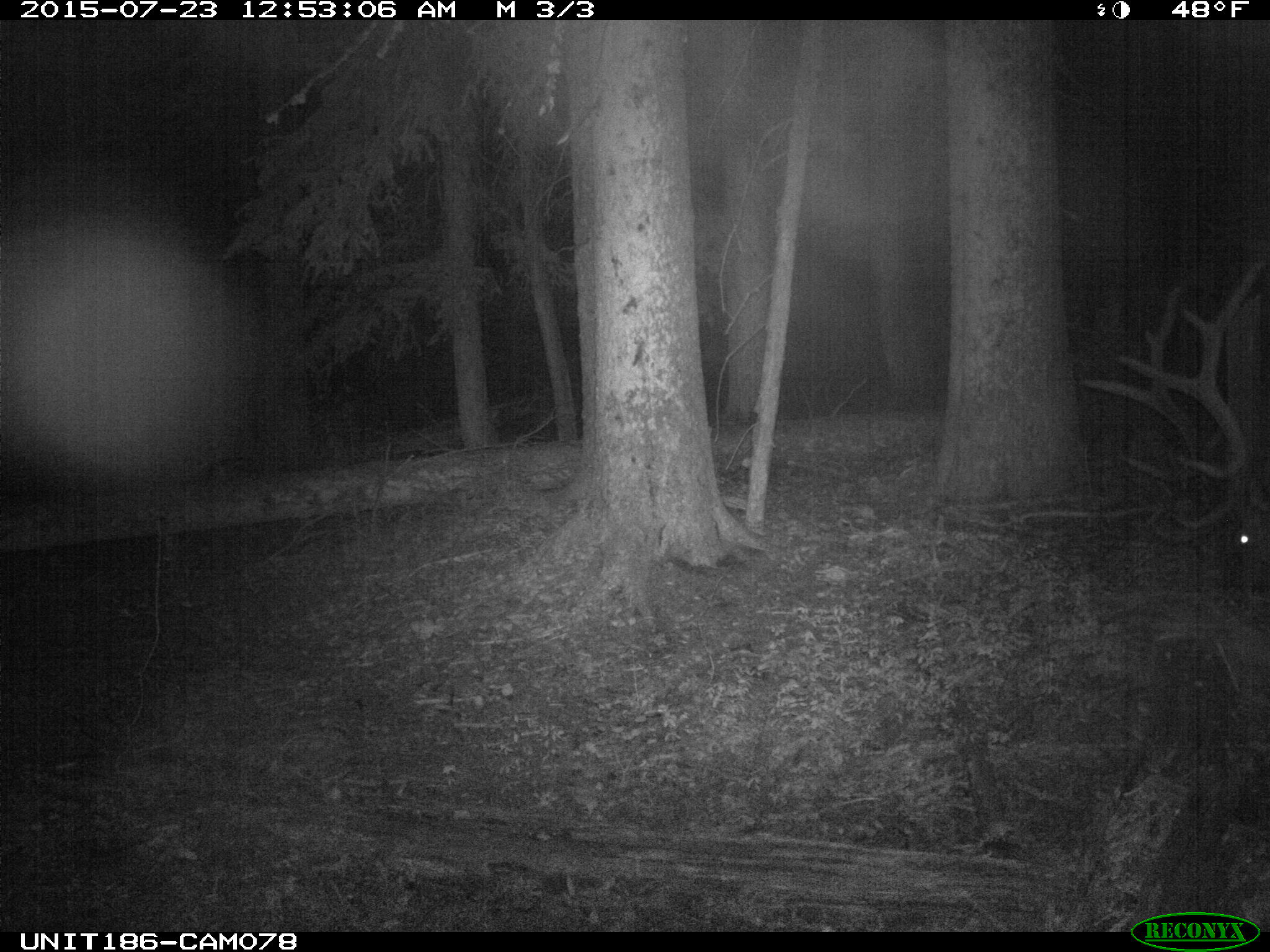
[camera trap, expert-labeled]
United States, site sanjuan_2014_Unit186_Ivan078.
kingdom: Animalia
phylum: Chordata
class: Mammalia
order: Artiodactyla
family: Cervidae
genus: Cervus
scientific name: Cervus elaphus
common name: red deer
Cervus elaphus (red deer).